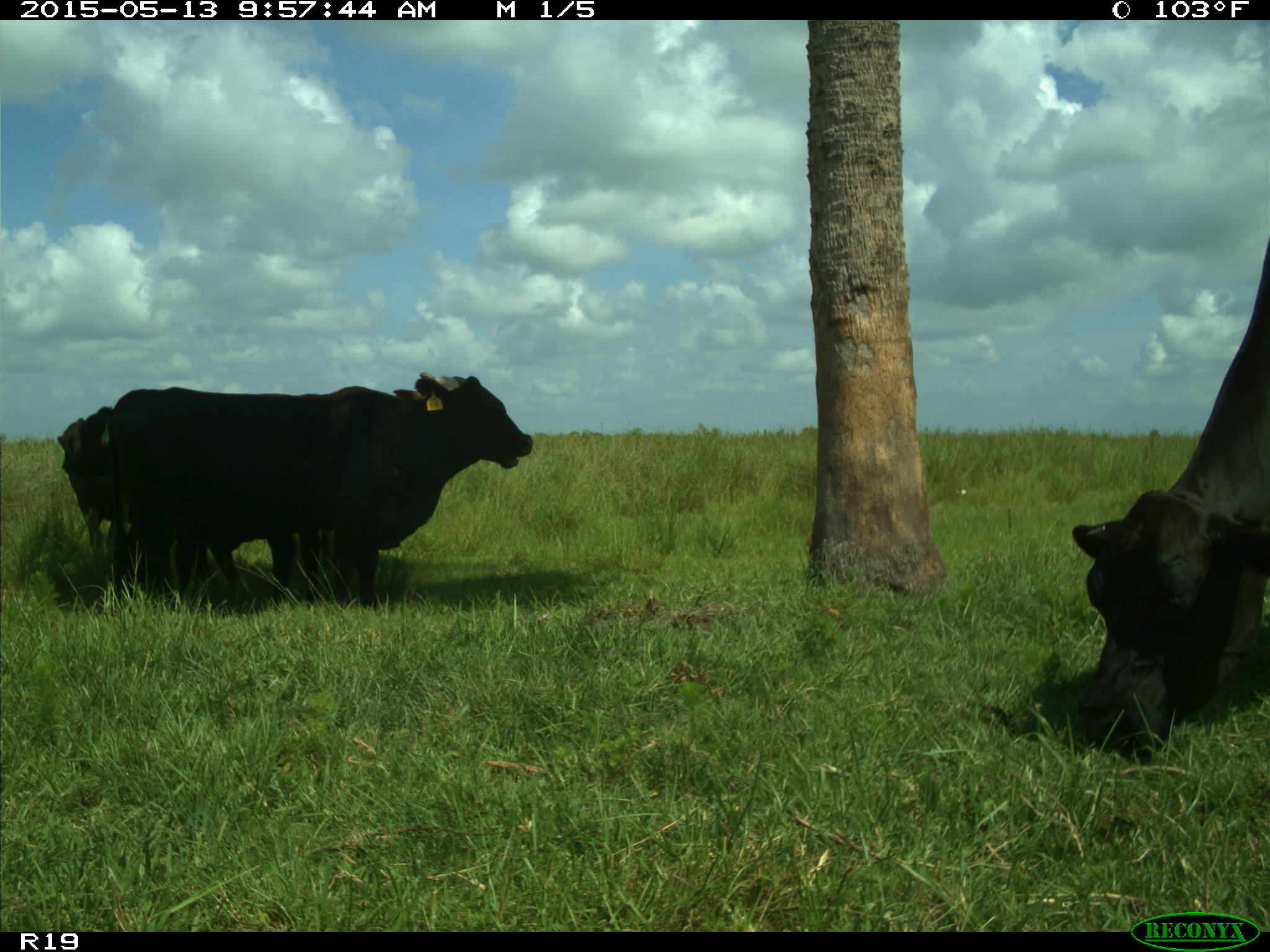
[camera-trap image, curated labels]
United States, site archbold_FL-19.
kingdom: Animalia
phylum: Chordata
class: Mammalia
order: Artiodactyla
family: Bovidae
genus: Bos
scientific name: Bos taurus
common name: domestic cow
Bos taurus (domestic cow).